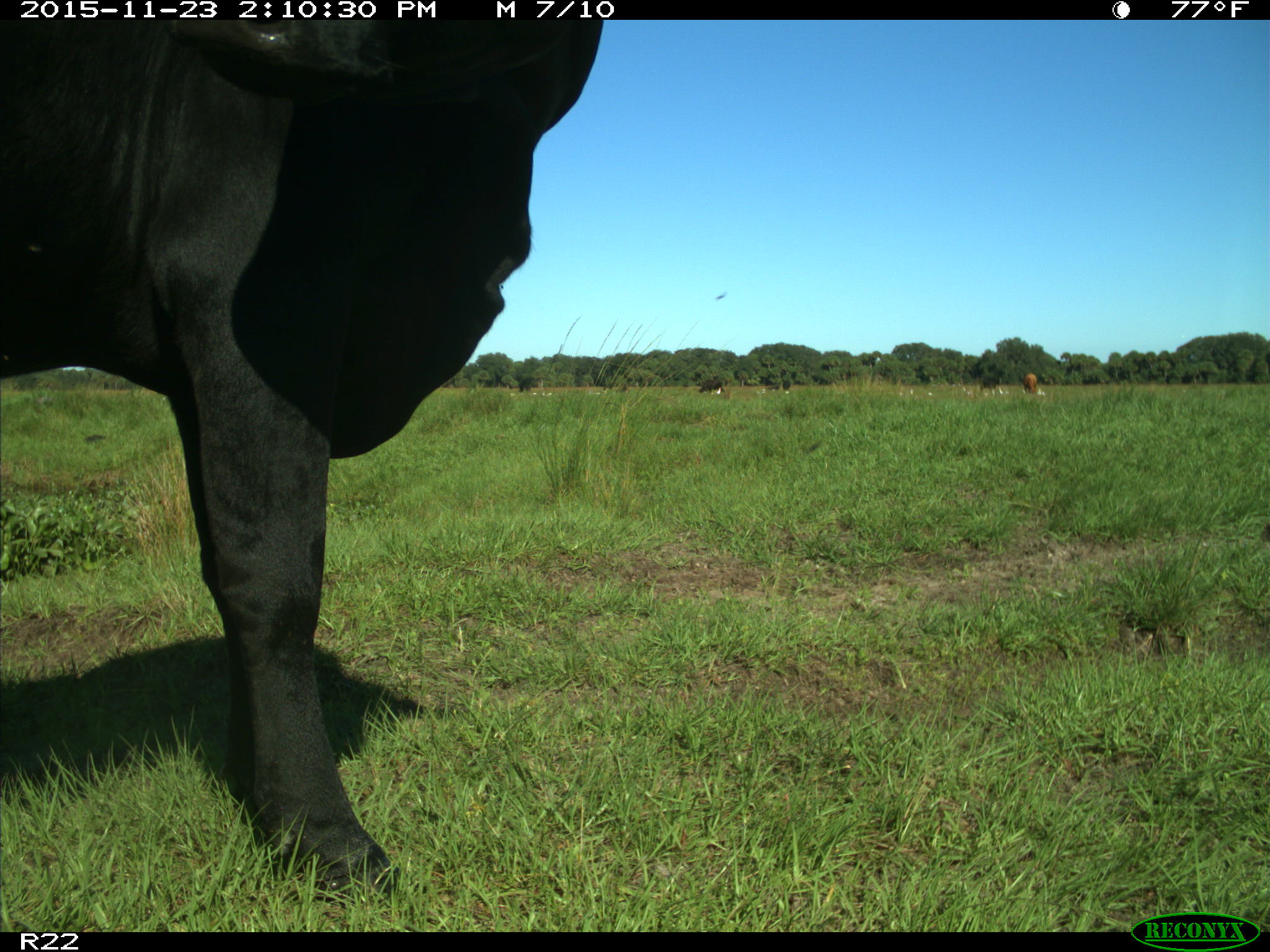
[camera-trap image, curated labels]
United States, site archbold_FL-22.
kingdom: Animalia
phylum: Chordata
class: Mammalia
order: Artiodactyla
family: Bovidae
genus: Bos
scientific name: Bos taurus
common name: domestic cow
Bos taurus (domestic cow).